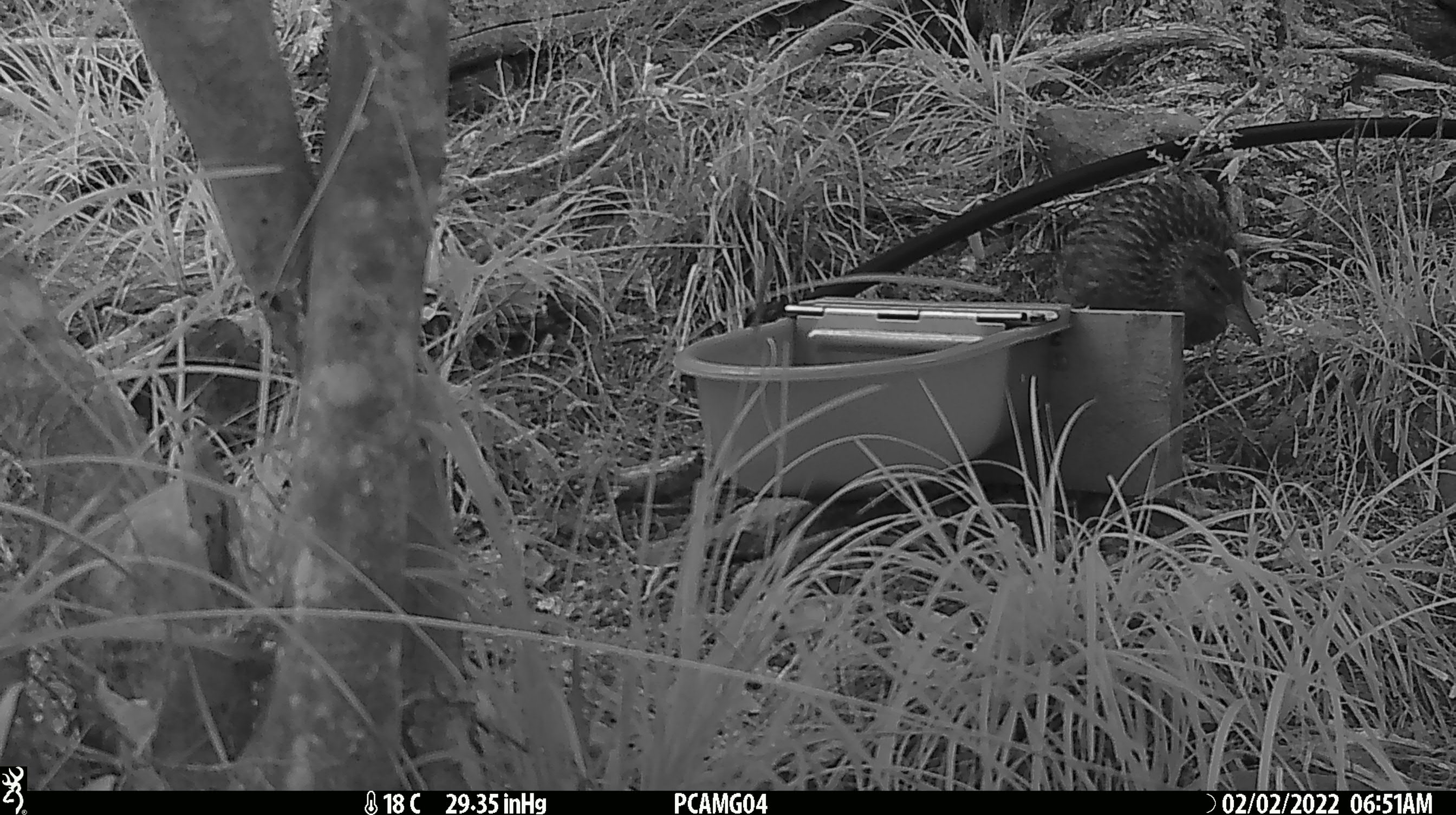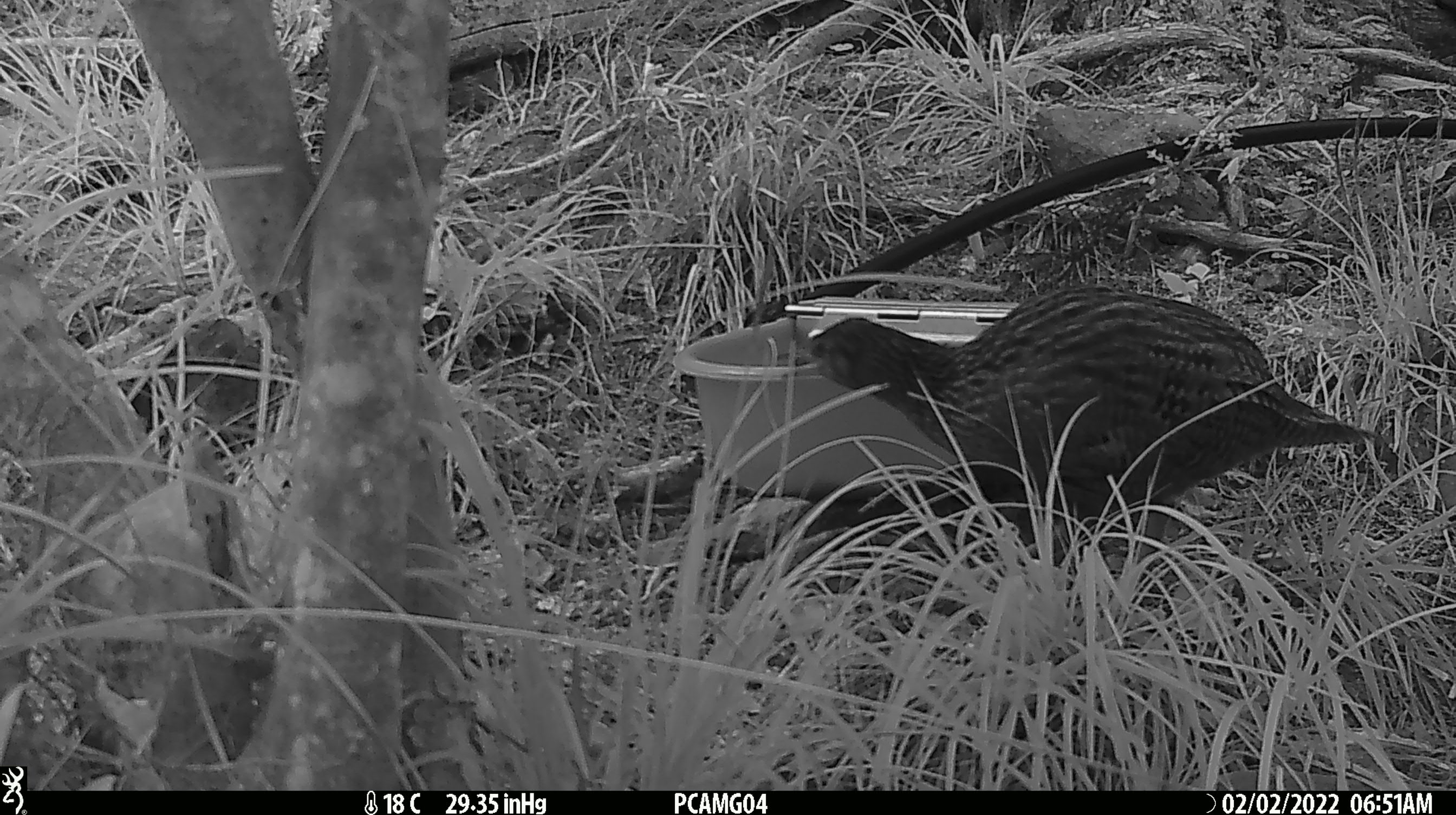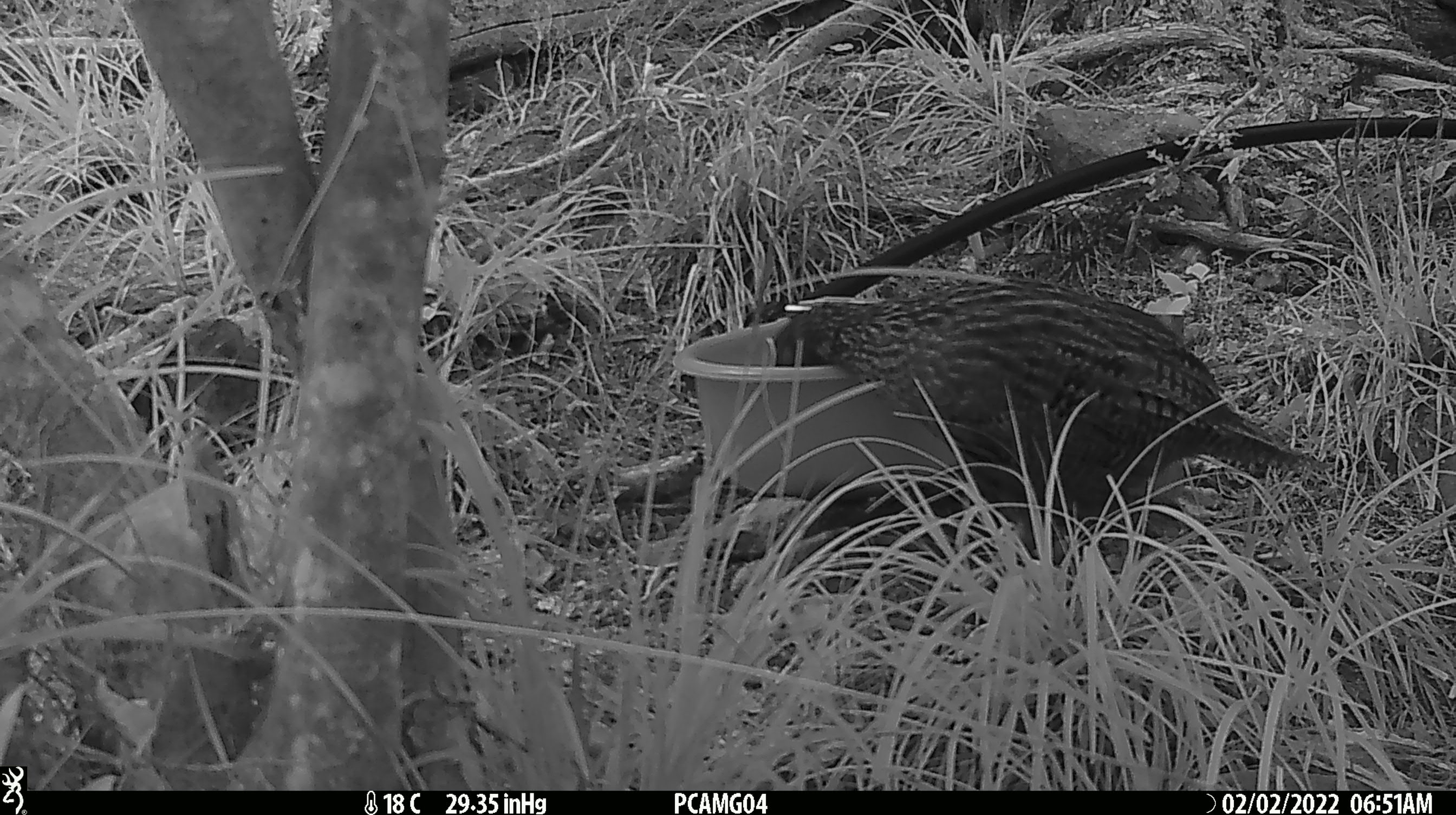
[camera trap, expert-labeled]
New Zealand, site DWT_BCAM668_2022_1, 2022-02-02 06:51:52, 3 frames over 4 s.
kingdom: Animalia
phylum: Chordata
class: Aves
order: Gruiformes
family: Rallidae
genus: Gallirallus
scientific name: Gallirallus australis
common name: weka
Weka (Gallirallus australis).